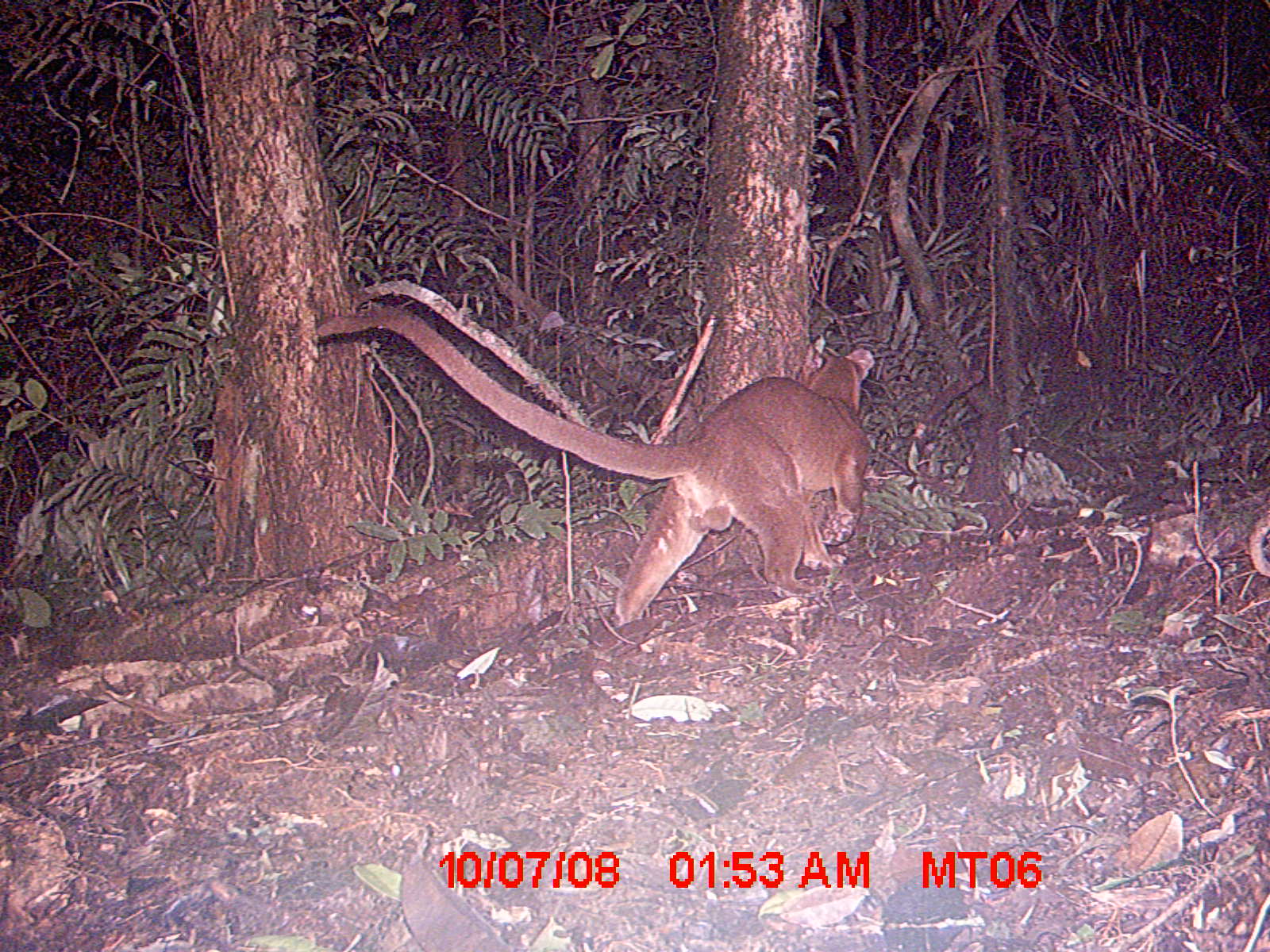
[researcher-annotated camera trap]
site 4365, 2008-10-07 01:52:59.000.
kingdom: Animalia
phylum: Chordata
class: Mammalia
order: Carnivora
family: Eupleridae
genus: Cryptoprocta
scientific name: Cryptoprocta ferox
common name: fossa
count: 1